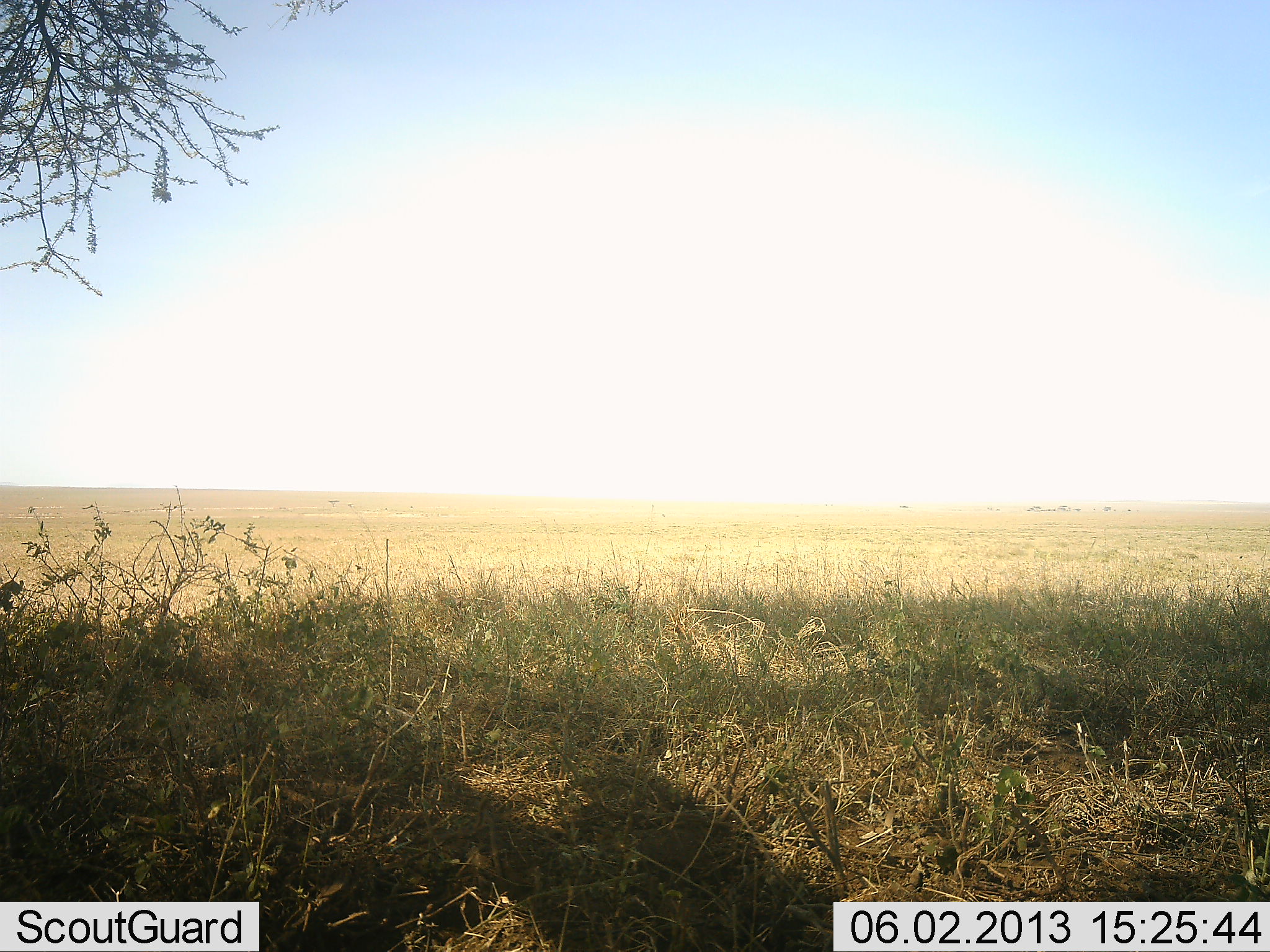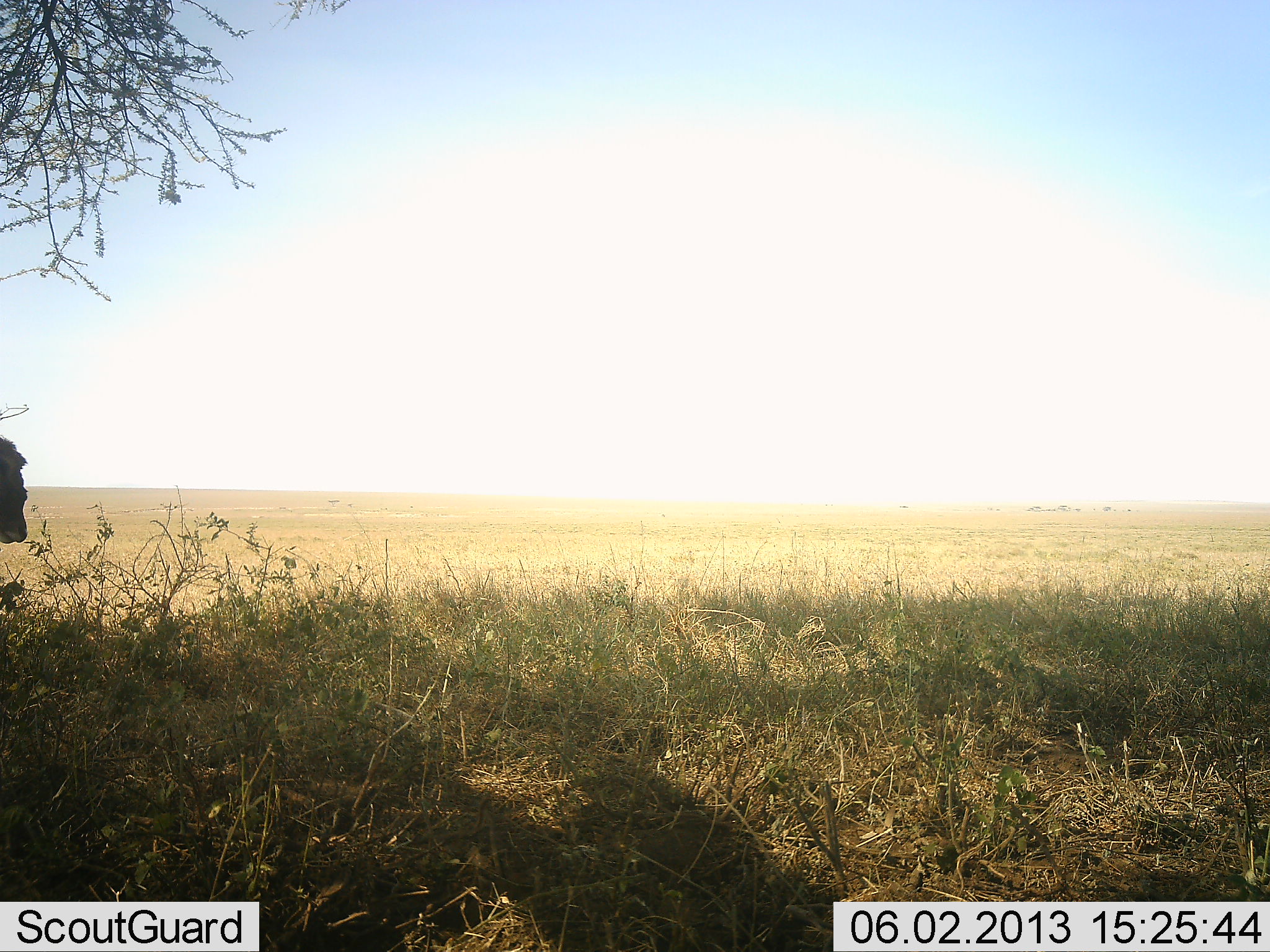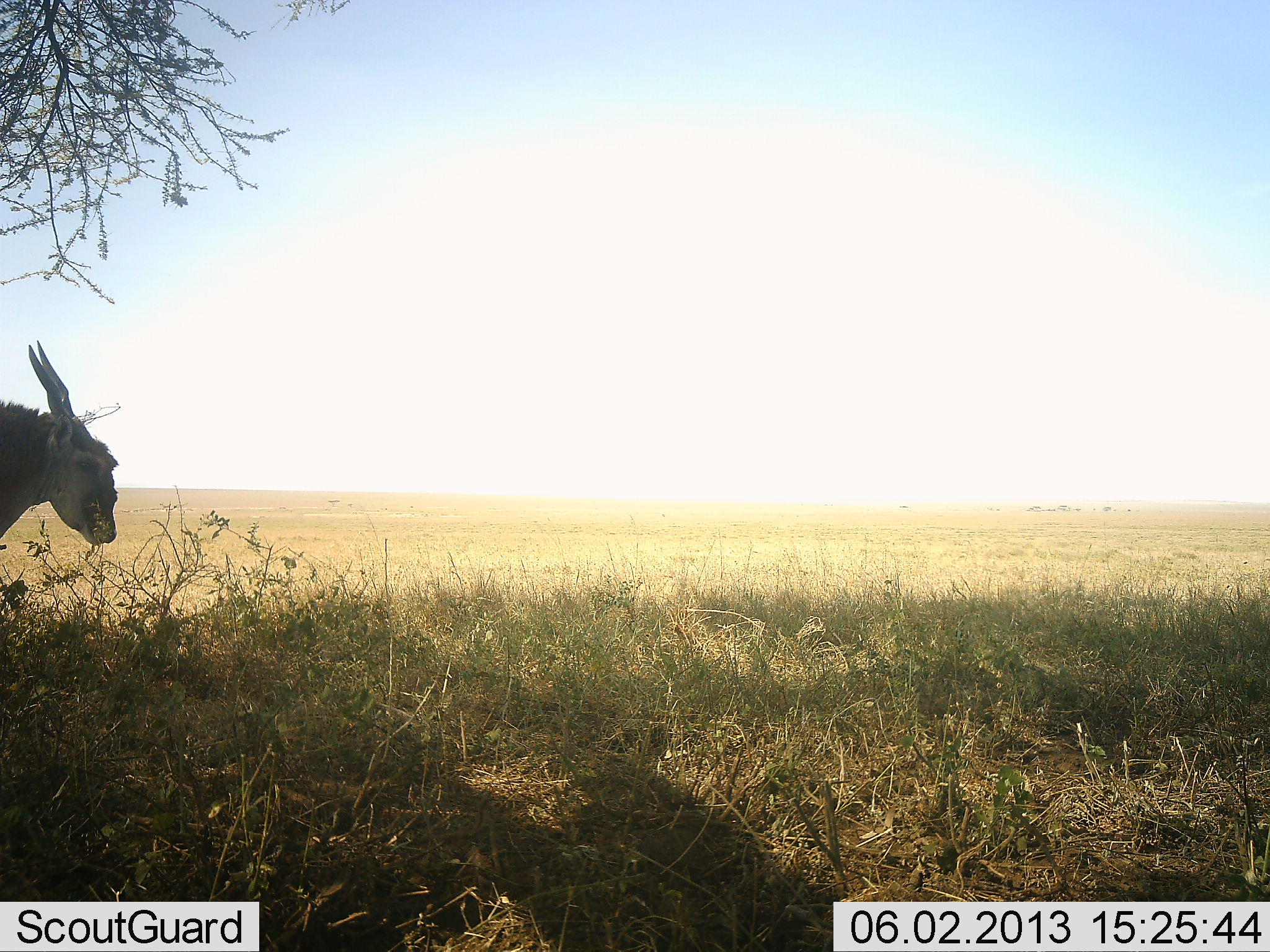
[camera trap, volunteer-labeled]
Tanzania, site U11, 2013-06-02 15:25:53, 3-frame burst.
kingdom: Animalia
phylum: Chordata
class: Mammalia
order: Artiodactyla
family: Bovidae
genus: Tragelaphus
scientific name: Tragelaphus oryx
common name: eland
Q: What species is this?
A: Eland (Tragelaphus oryx).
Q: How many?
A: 1.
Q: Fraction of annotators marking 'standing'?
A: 10%.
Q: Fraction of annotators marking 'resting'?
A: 0%.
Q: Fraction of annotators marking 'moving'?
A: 100%.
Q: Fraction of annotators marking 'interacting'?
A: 0%.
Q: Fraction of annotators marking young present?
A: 0%.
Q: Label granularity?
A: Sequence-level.